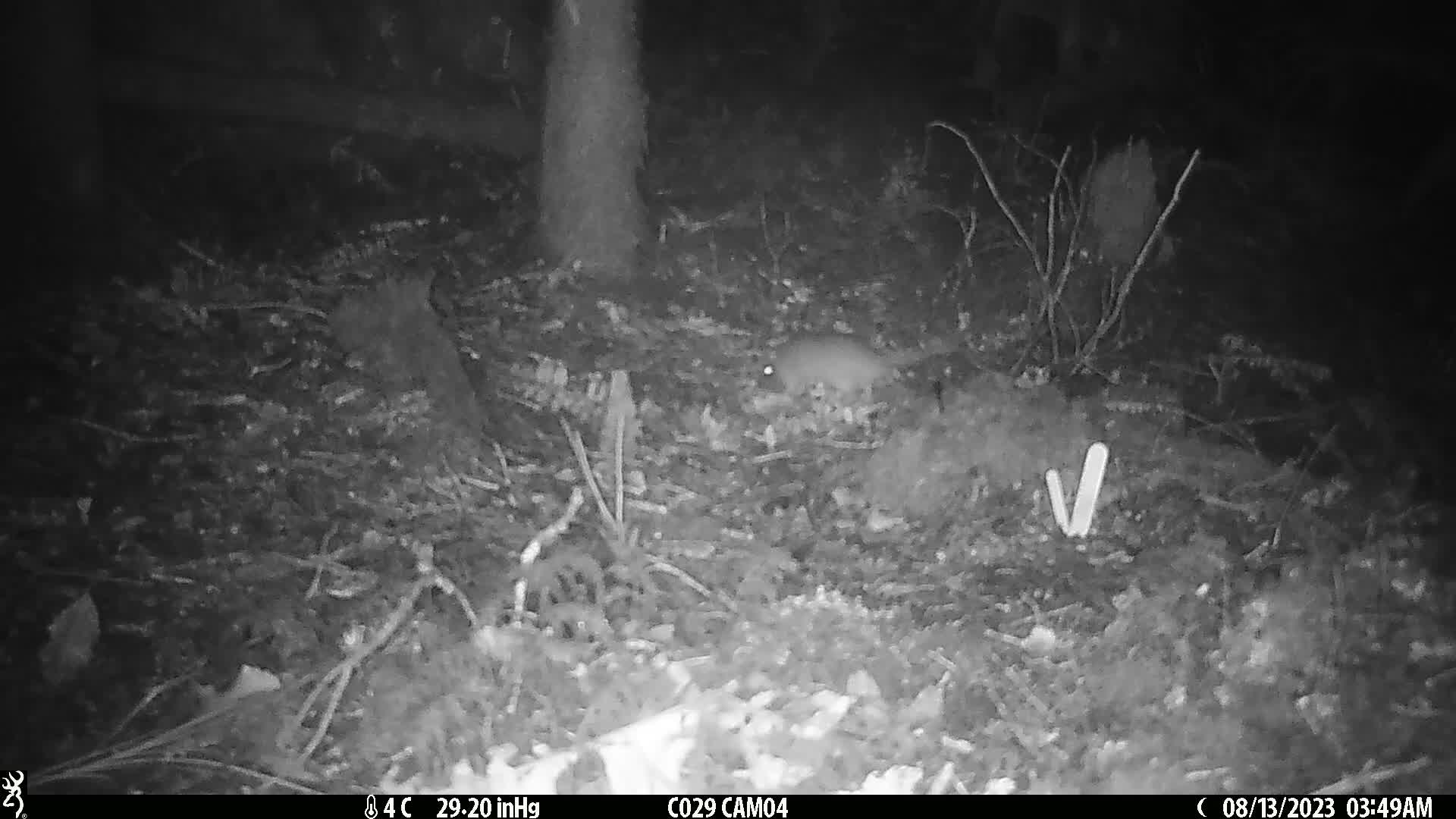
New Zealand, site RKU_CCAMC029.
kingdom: Animalia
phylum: Chordata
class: Mammalia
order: Rodentia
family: Muridae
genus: Rattus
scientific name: Rattus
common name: rat